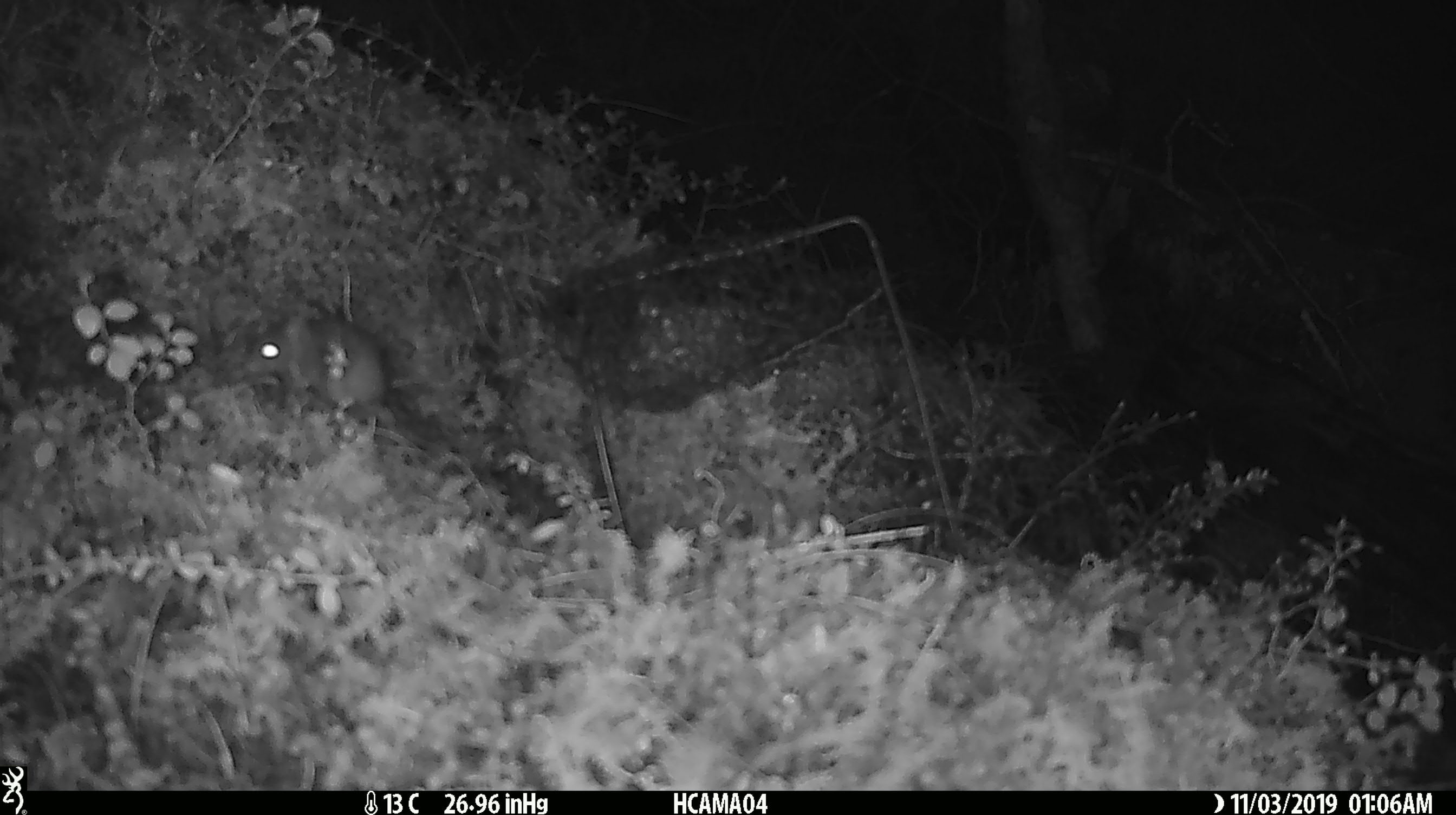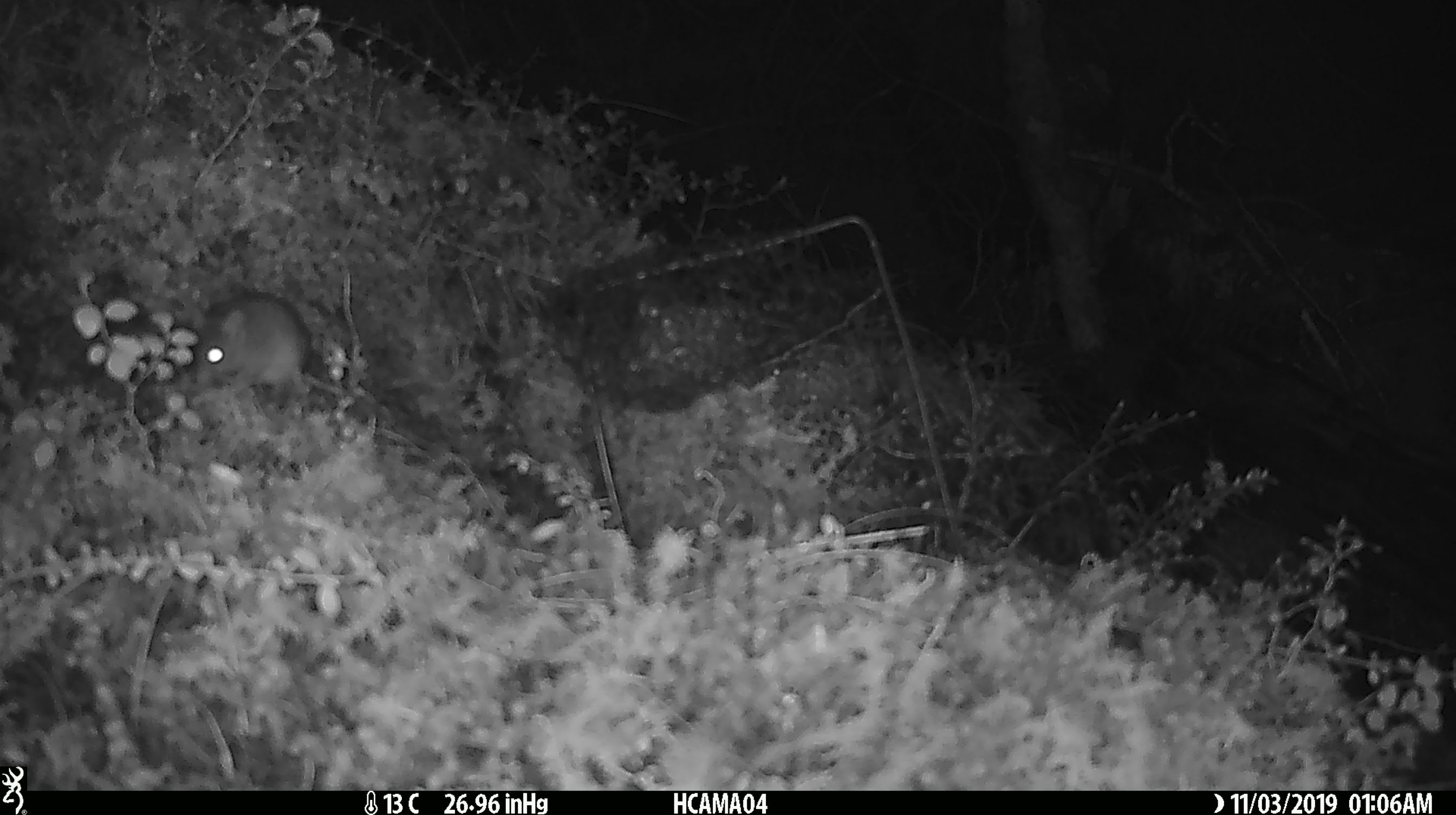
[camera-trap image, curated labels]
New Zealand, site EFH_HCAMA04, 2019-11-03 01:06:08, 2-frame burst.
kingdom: Animalia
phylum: Chordata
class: Mammalia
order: Rodentia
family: Muridae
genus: Mus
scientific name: Mus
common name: mouse